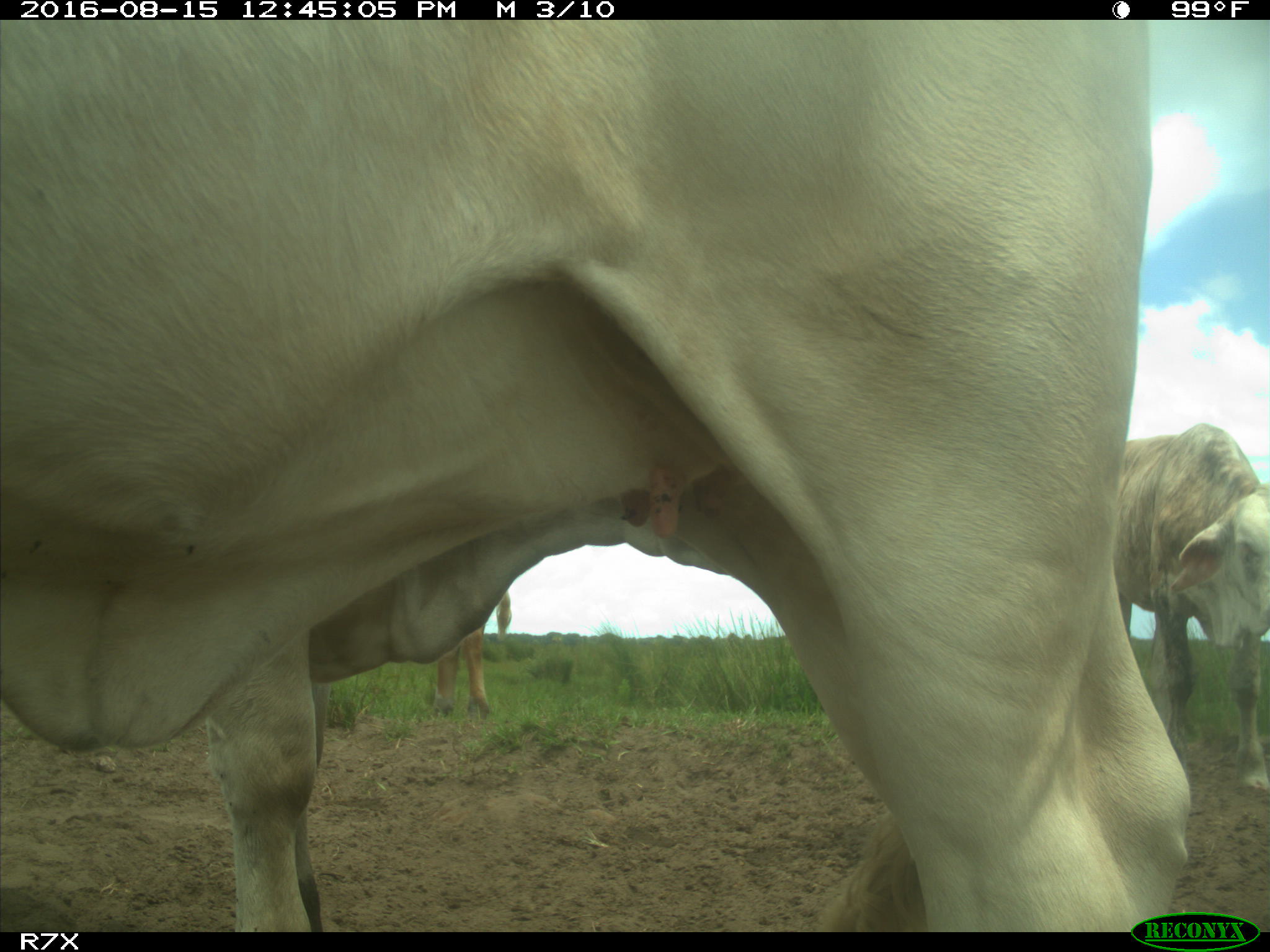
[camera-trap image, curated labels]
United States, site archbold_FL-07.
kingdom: Animalia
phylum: Chordata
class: Mammalia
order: Artiodactyla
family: Bovidae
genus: Bos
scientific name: Bos taurus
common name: domestic cow